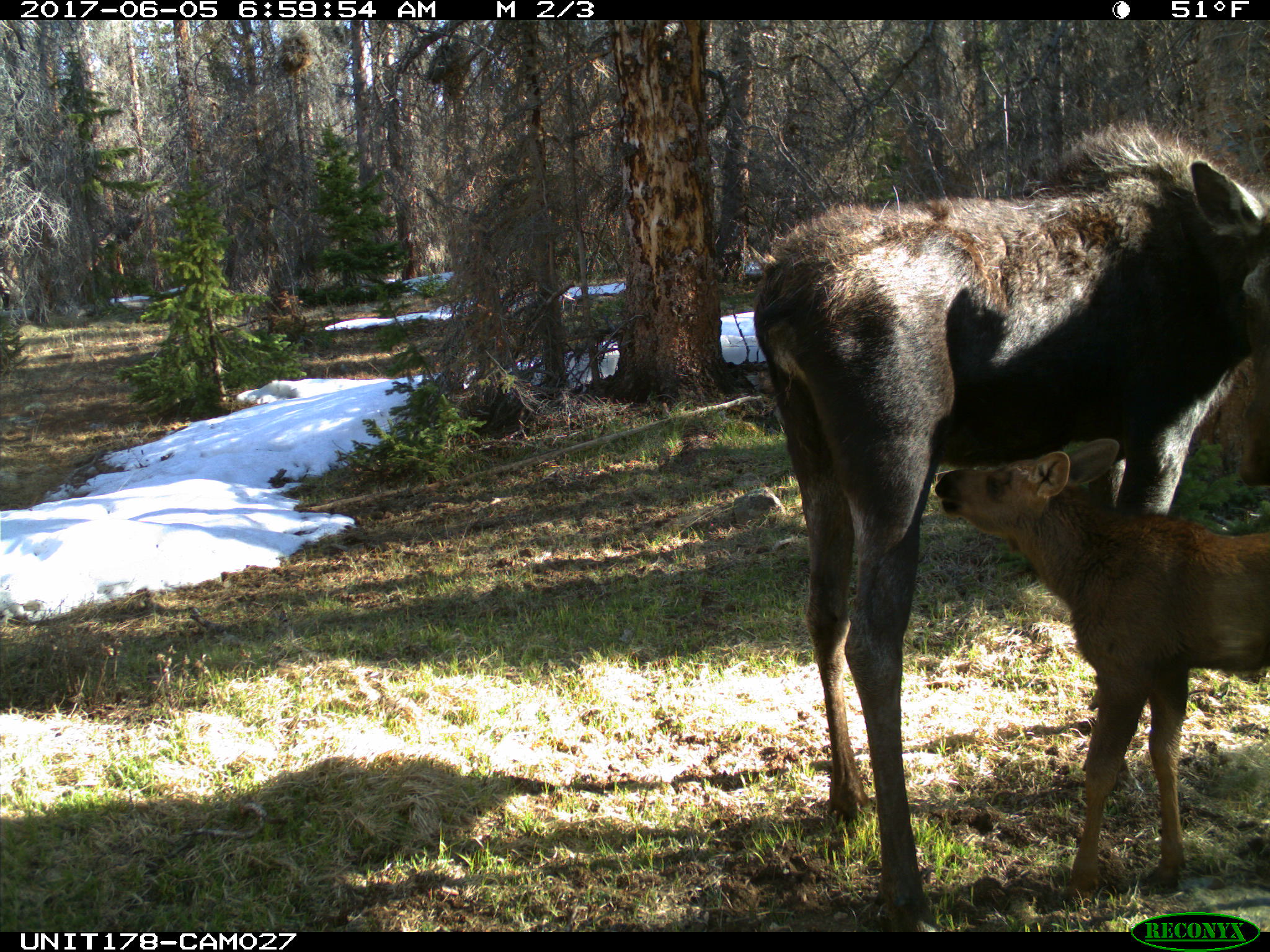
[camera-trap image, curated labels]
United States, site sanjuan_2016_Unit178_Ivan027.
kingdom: Animalia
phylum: Chordata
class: Mammalia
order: Artiodactyla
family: Cervidae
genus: Alces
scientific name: Alces alces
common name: moose